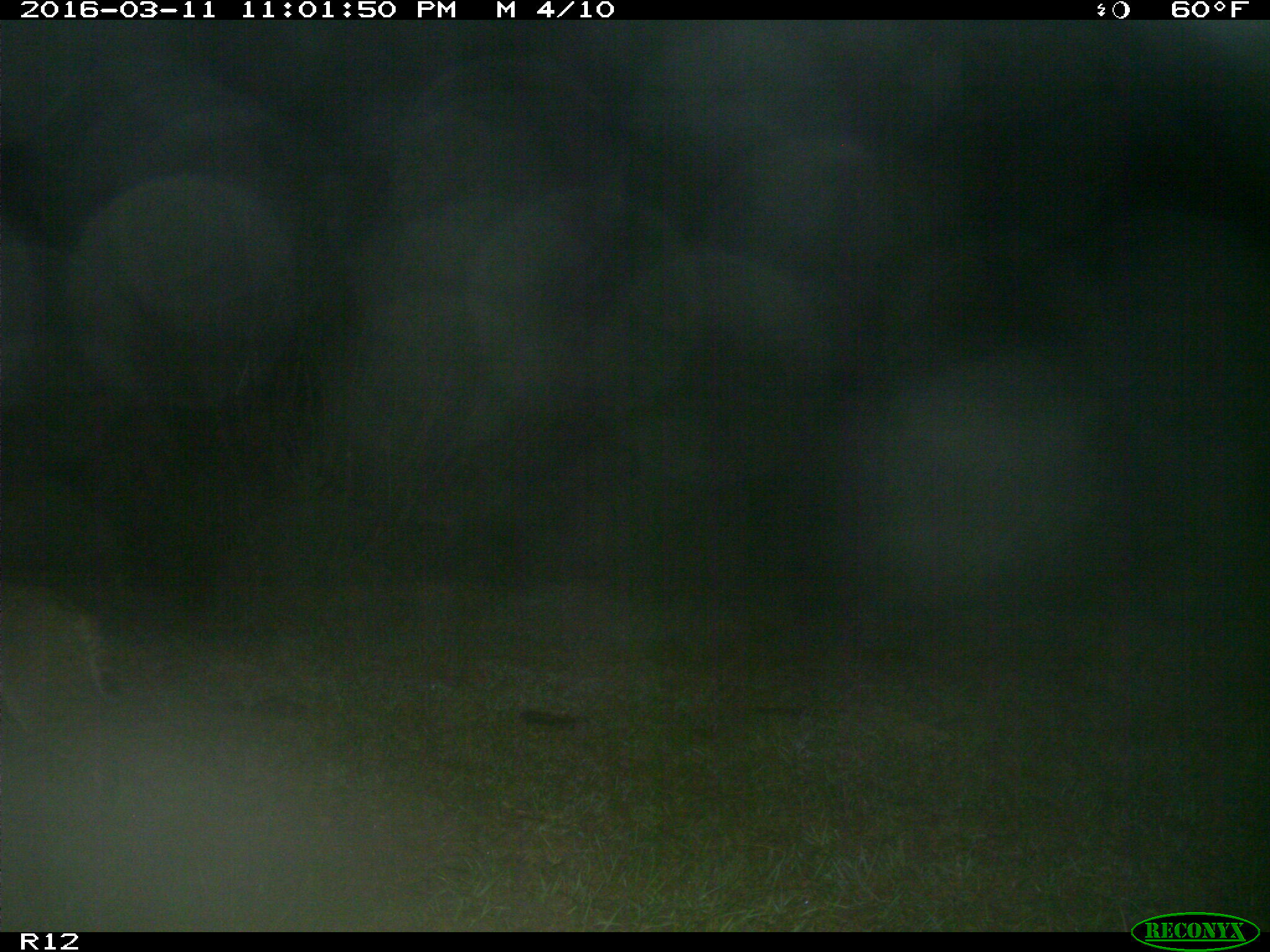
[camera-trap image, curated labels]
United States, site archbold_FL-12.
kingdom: Animalia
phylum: Chordata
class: Mammalia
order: Carnivora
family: Felidae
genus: Lynx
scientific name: Lynx rufus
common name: bobcat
Lynx rufus (bobcat).